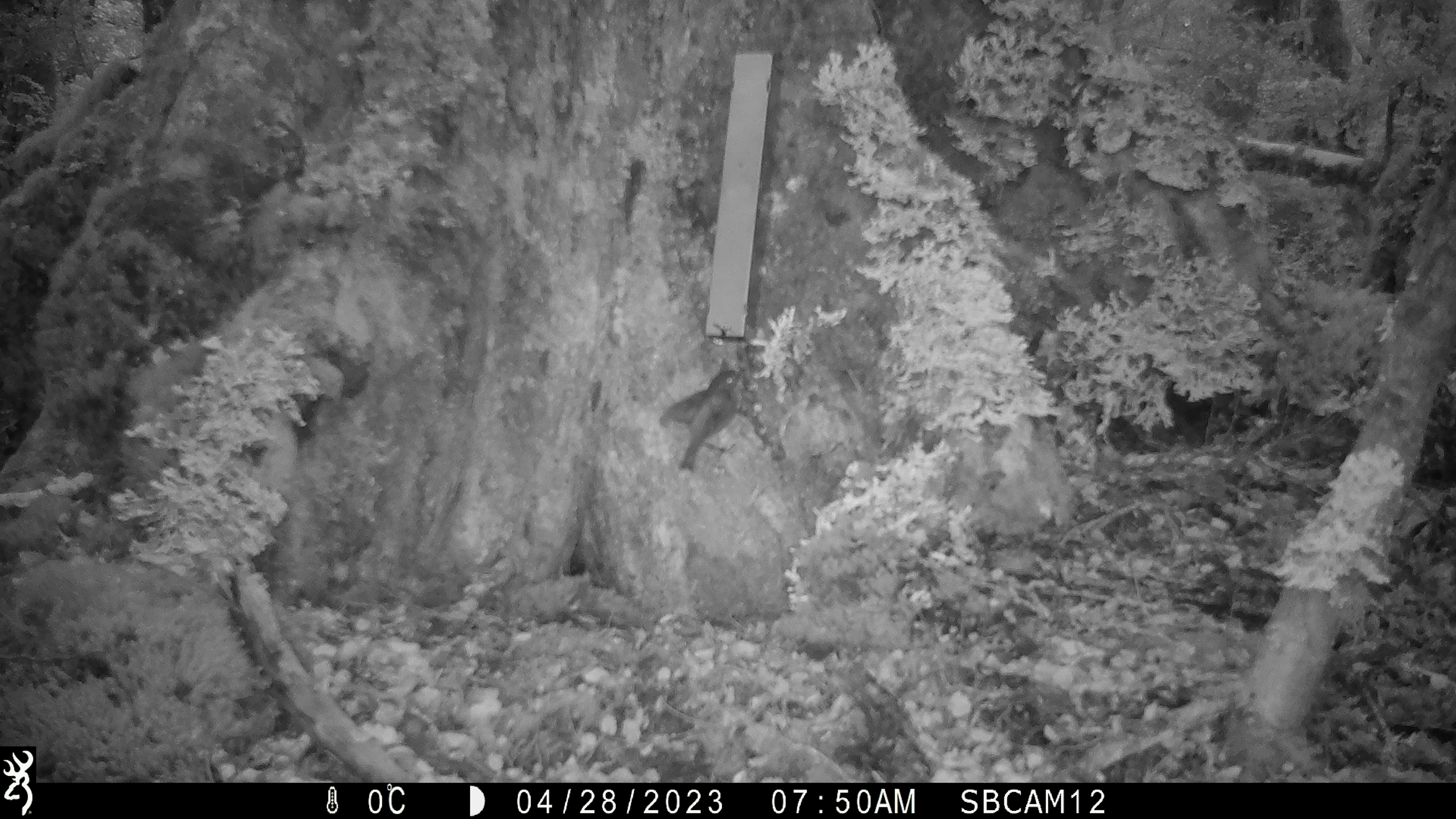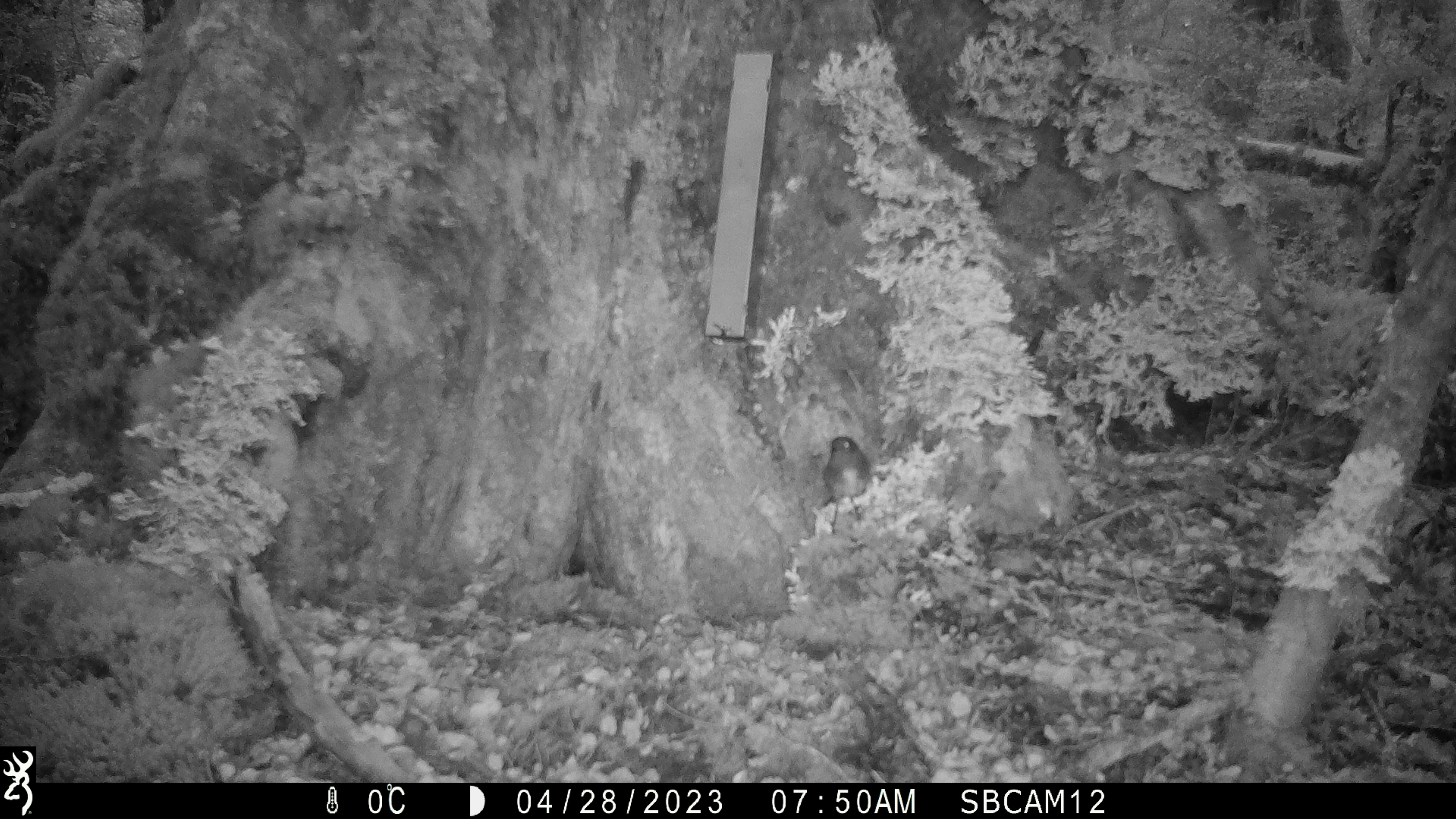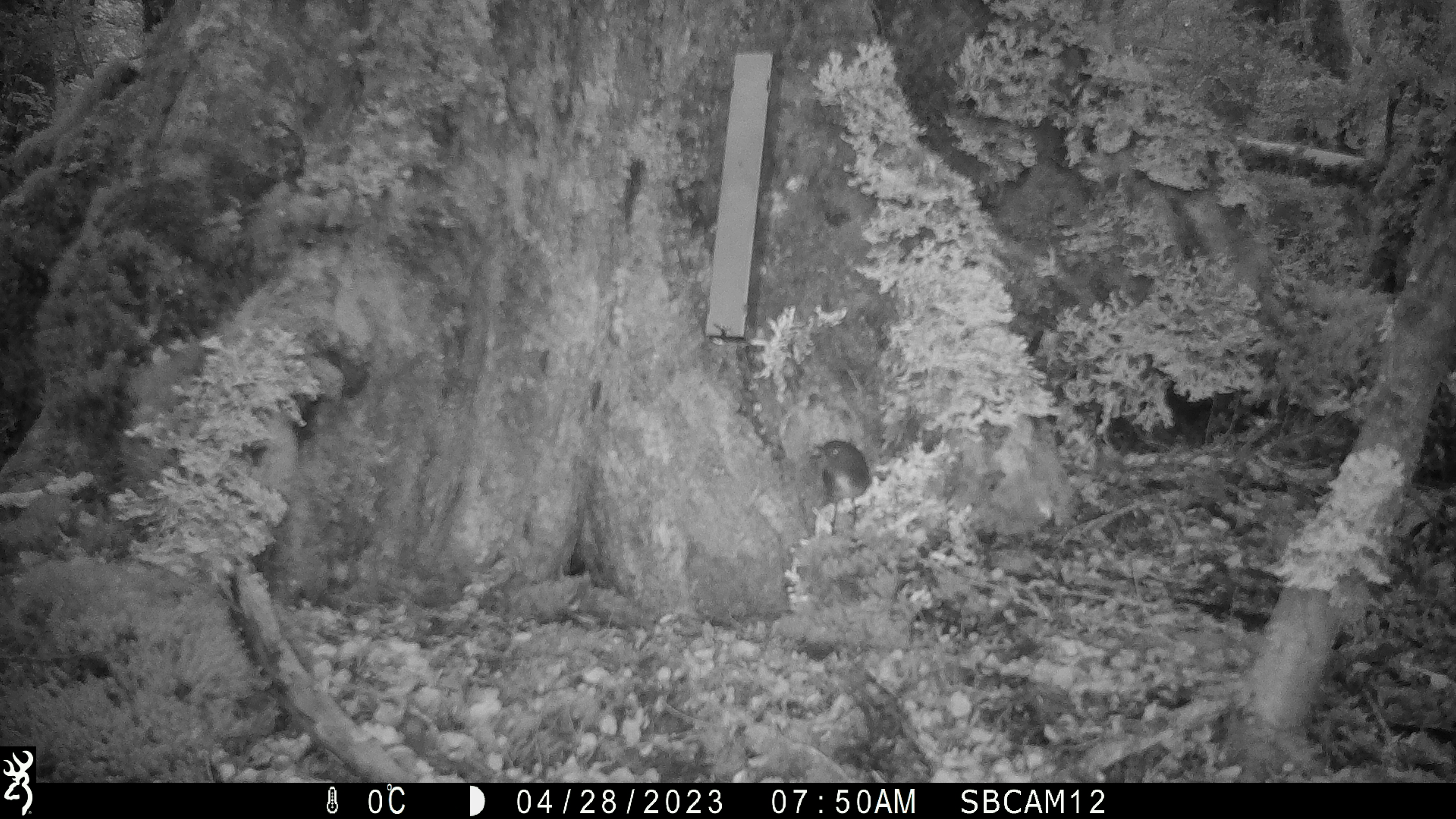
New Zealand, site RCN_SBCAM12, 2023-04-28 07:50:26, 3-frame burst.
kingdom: Animalia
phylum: Chordata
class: Aves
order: Passeriformes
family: Petroicidae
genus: Petroica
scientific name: Petroica australis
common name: new zealand robin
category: robin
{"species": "robin (new zealand robin) (Petroica australis)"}